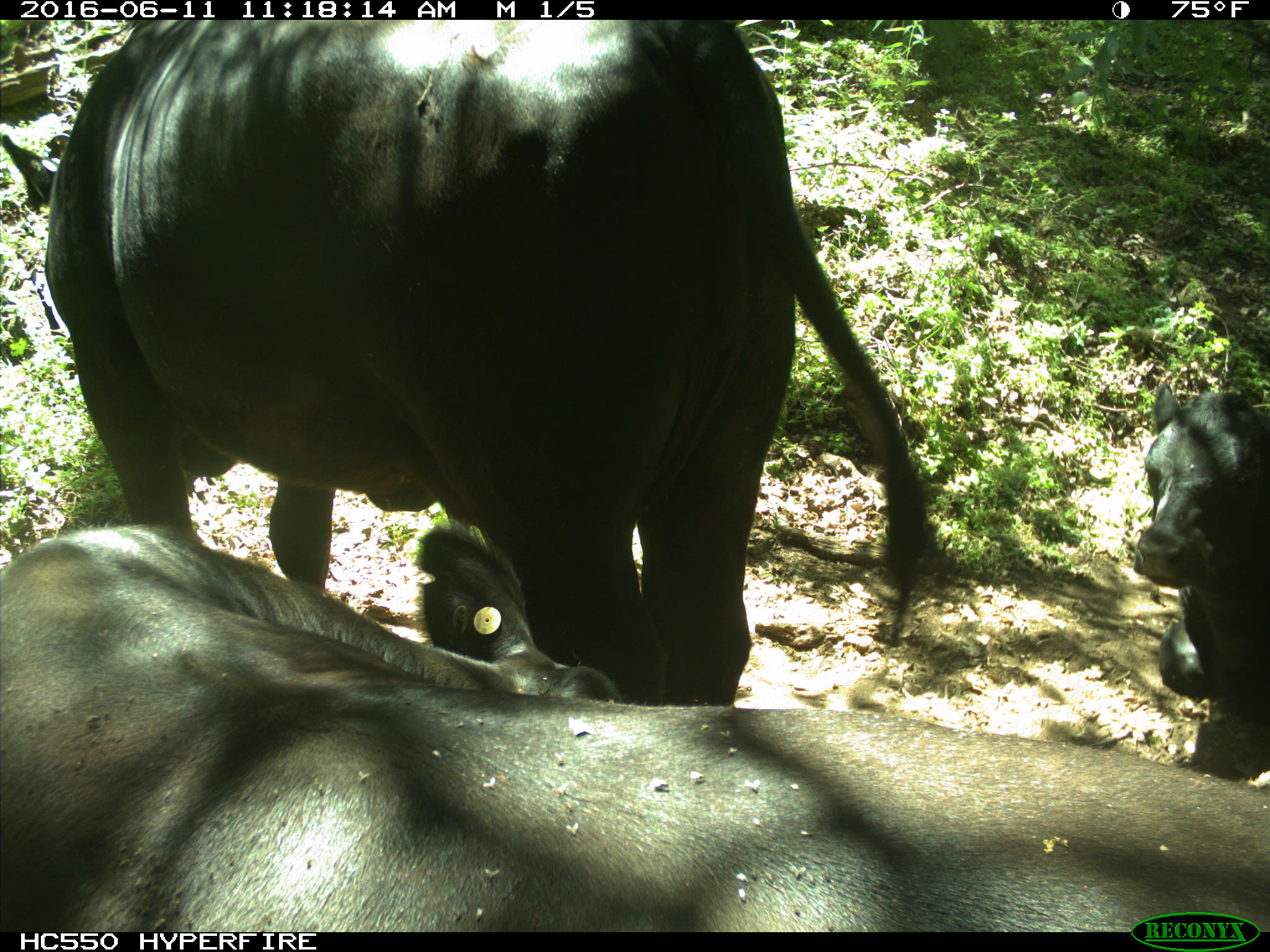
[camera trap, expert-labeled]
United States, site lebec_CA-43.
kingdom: Animalia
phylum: Chordata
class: Mammalia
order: Artiodactyla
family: Bovidae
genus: Bos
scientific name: Bos taurus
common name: domestic cow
Bos taurus (domestic cow).